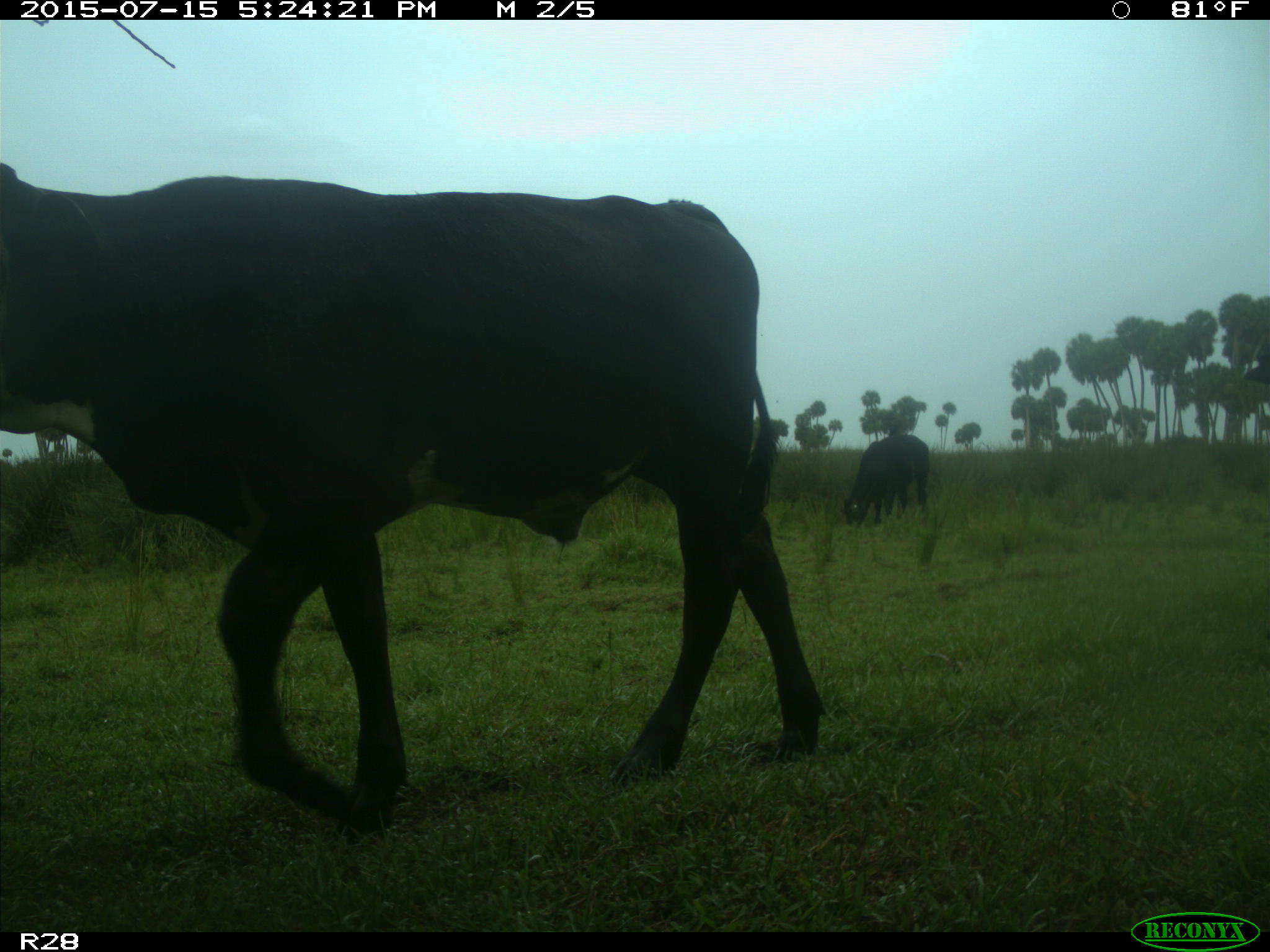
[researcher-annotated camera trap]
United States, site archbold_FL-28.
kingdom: Animalia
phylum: Chordata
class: Mammalia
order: Artiodactyla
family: Bovidae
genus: Bos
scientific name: Bos taurus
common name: domestic cow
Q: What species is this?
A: Bos taurus (domestic cow).